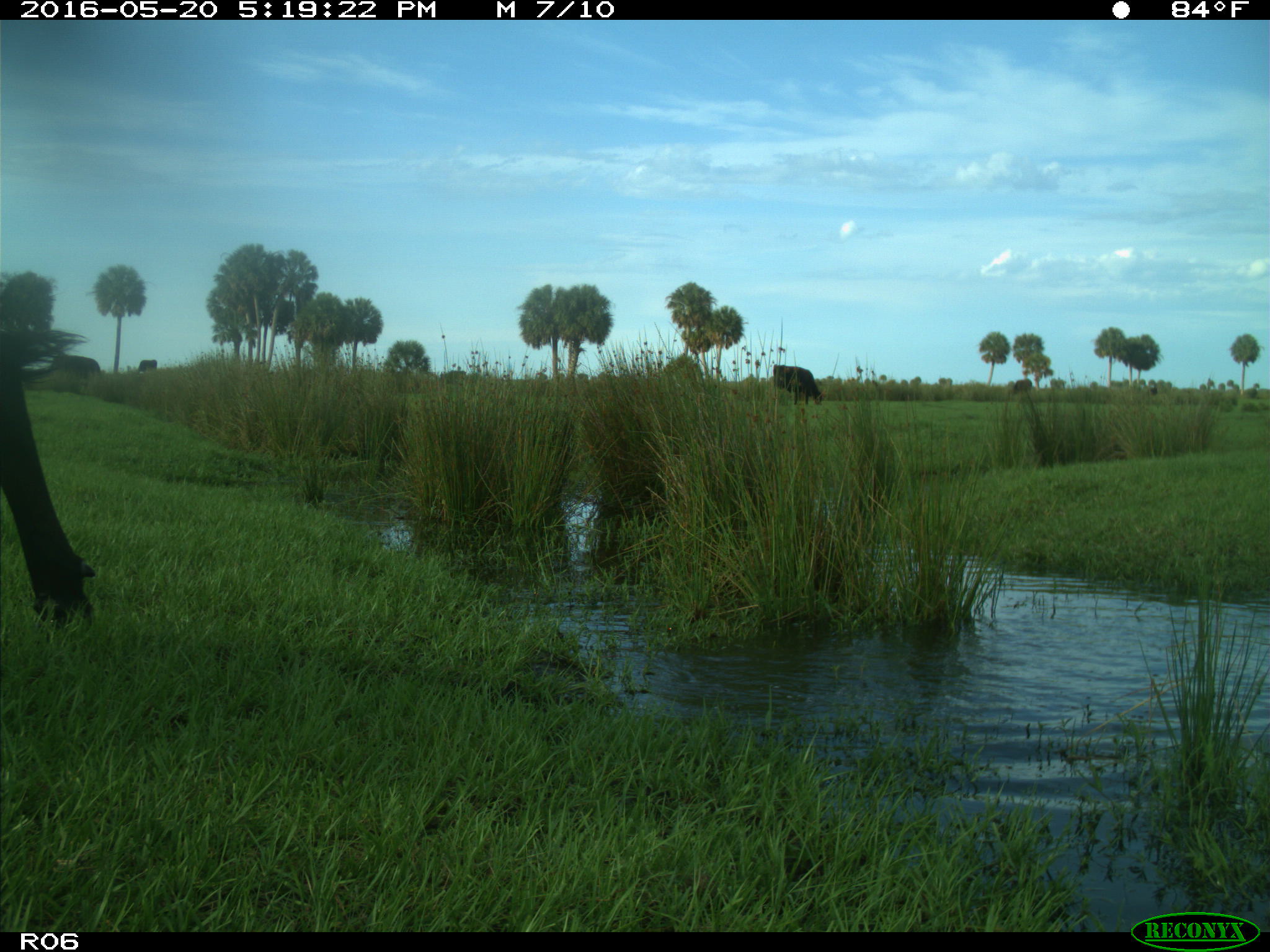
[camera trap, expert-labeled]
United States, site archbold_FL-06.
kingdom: Animalia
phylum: Chordata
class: Mammalia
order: Artiodactyla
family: Bovidae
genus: Bos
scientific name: Bos taurus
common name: domestic cow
Bos taurus (domestic cow).